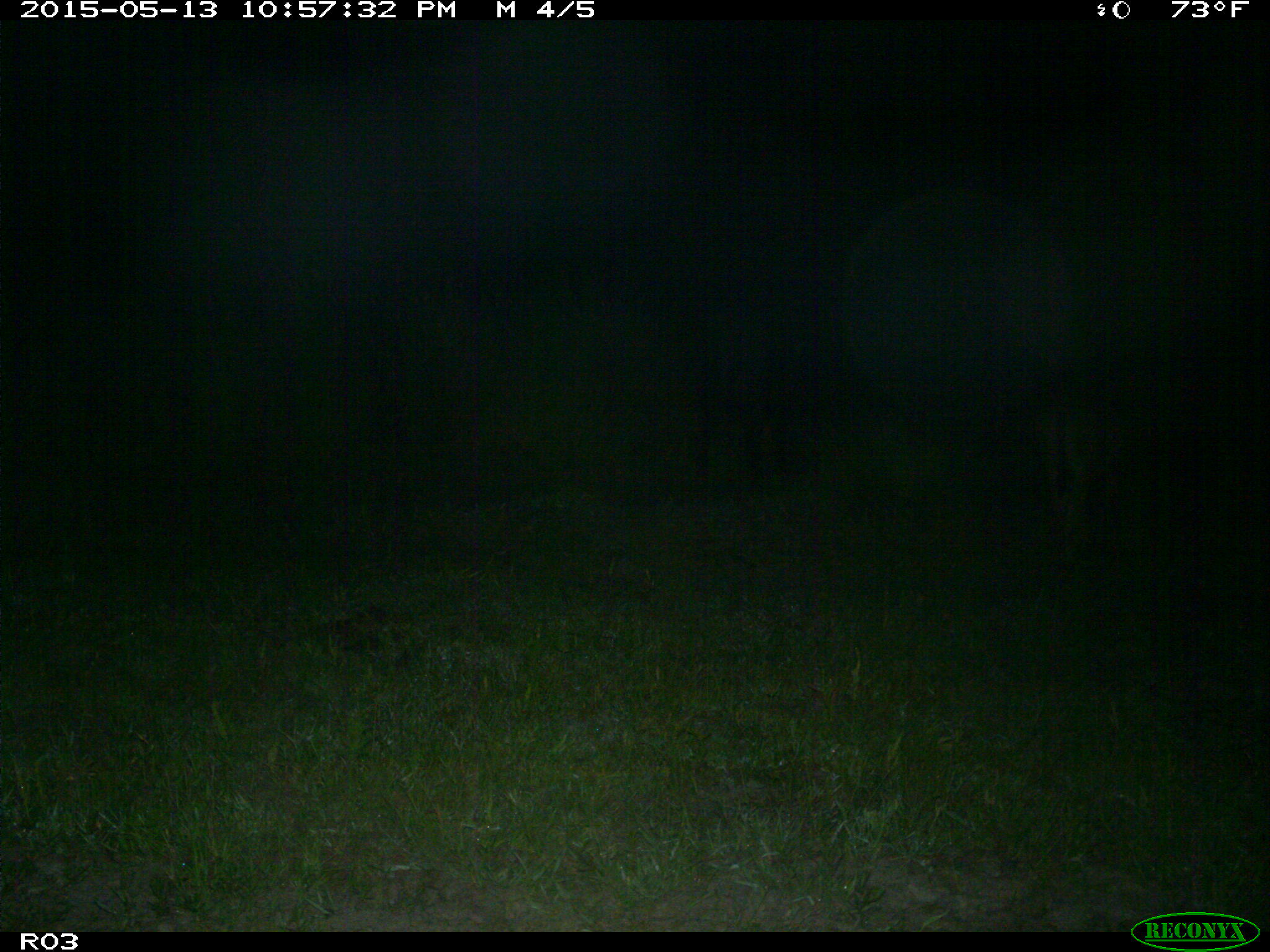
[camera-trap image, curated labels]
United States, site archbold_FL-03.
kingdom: Animalia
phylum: Chordata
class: Mammalia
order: Artiodactyla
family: Bovidae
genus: Bos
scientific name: Bos taurus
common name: domestic cow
Bos taurus (domestic cow).